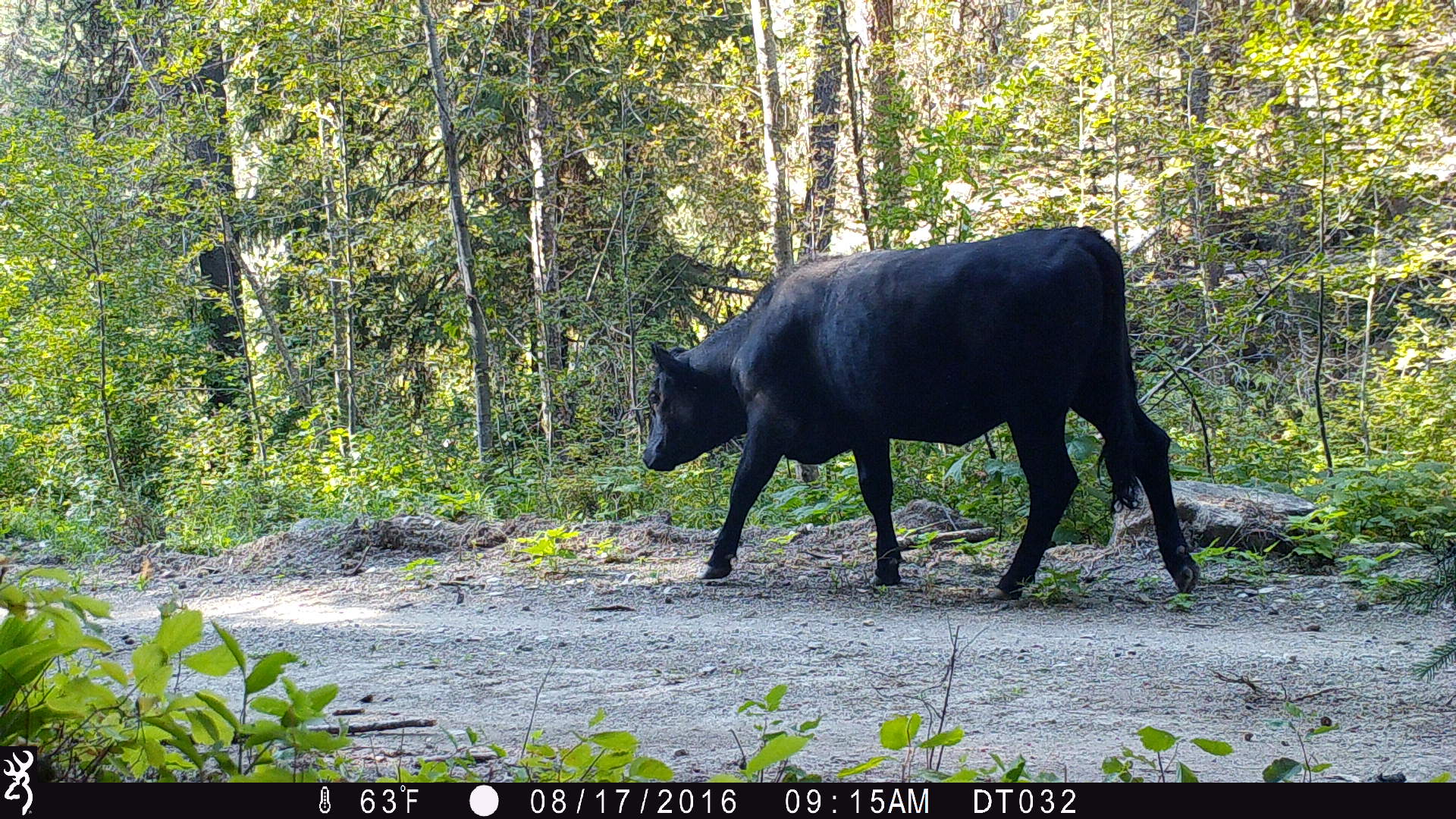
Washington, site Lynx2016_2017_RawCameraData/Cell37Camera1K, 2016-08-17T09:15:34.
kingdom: Animalia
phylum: Chordata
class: Mammalia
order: Artiodactyla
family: Bovidae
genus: Bos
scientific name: Bos taurus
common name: domestic cattle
Domestic cattle (Bos taurus). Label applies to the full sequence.